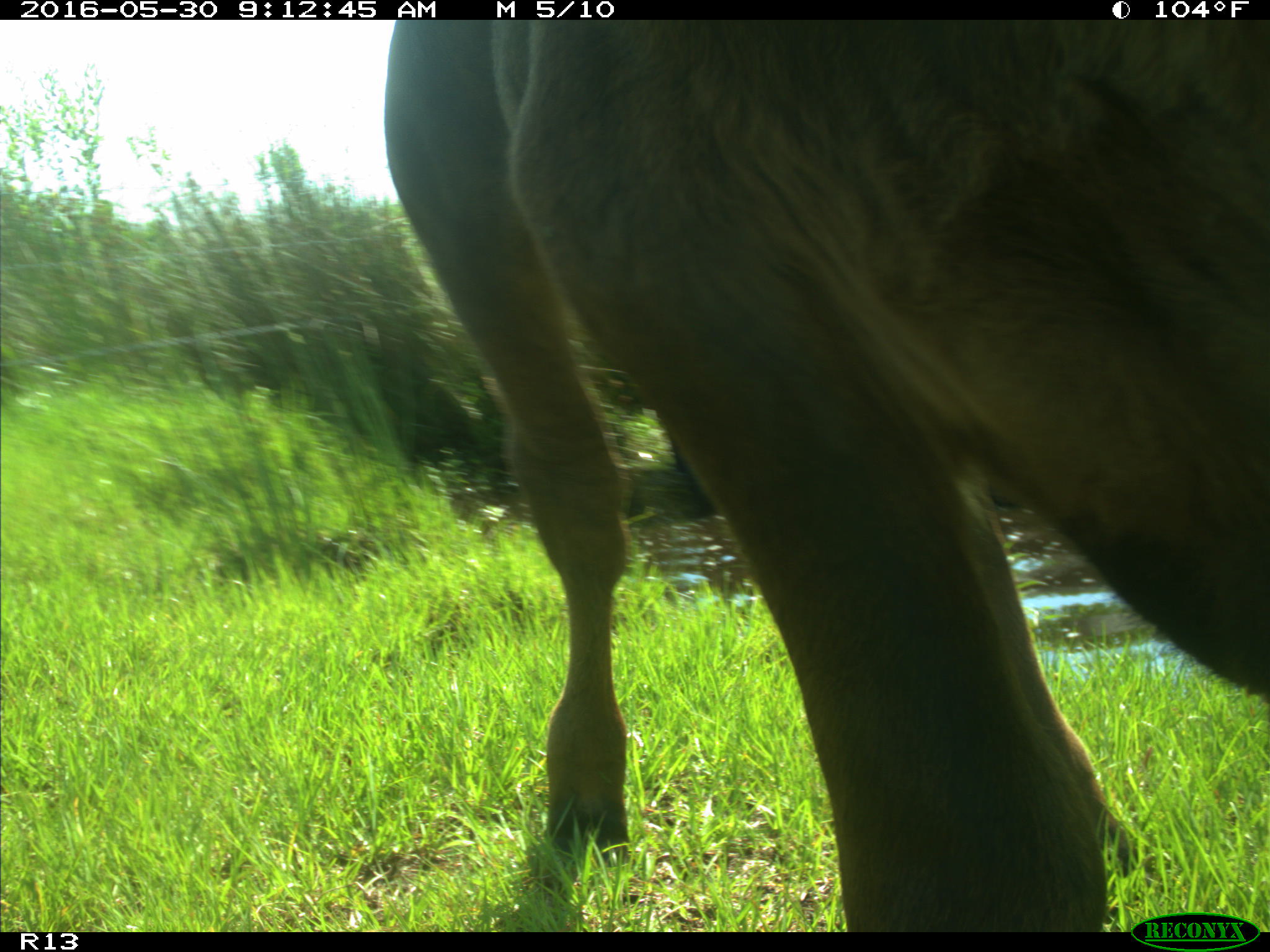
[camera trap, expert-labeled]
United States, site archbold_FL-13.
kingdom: Animalia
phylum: Chordata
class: Mammalia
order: Artiodactyla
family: Bovidae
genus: Bos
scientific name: Bos taurus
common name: domestic cow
Bos taurus (domestic cow).